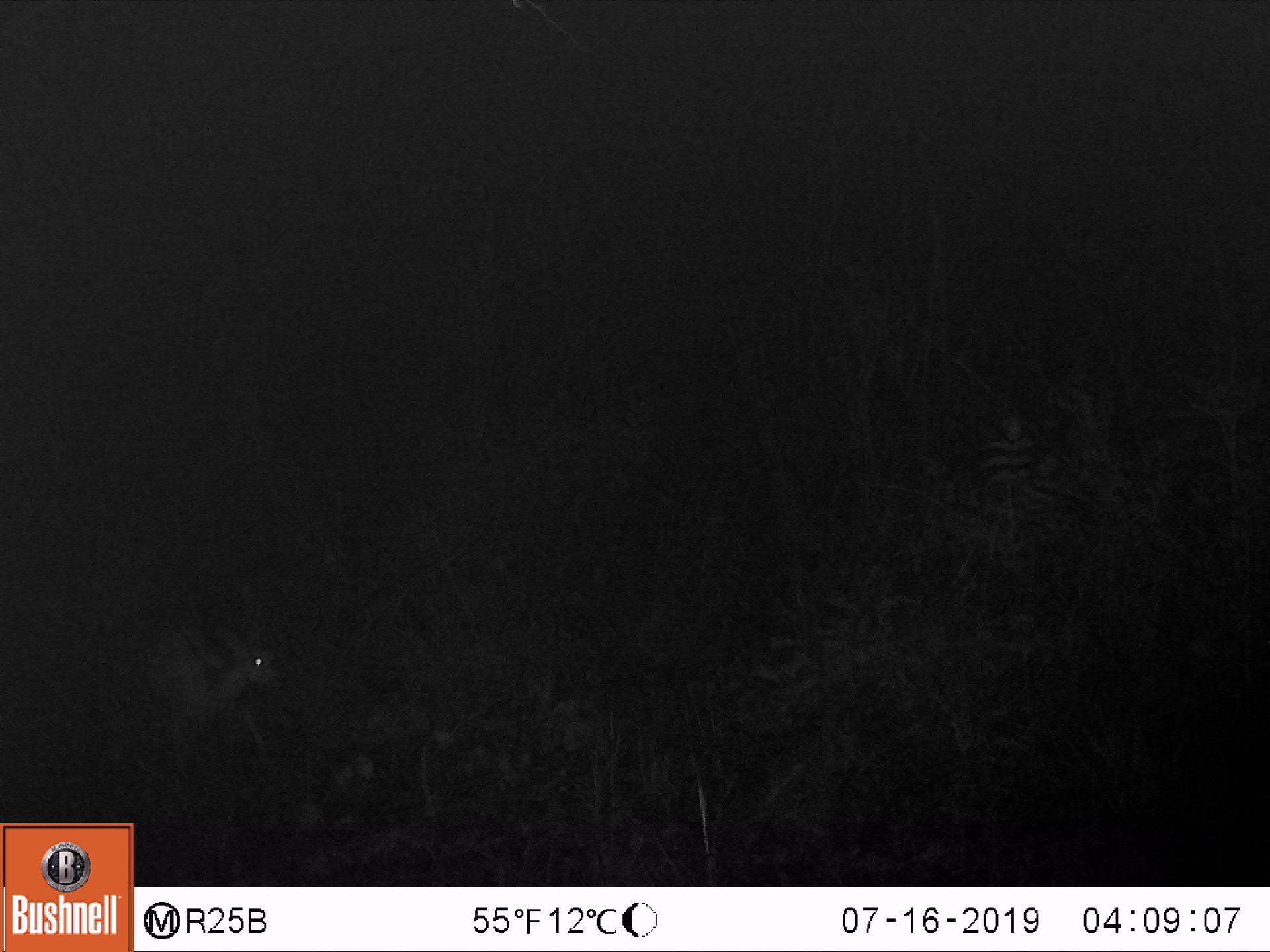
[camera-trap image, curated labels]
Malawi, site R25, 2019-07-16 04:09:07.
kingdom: Animalia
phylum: Chordata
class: Mammalia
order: Artiodactyla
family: Bovidae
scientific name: Antilopinae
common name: small antelope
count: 1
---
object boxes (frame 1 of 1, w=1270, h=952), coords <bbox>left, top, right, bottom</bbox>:
small antelope: <bbox>81, 605, 294, 798</bbox>